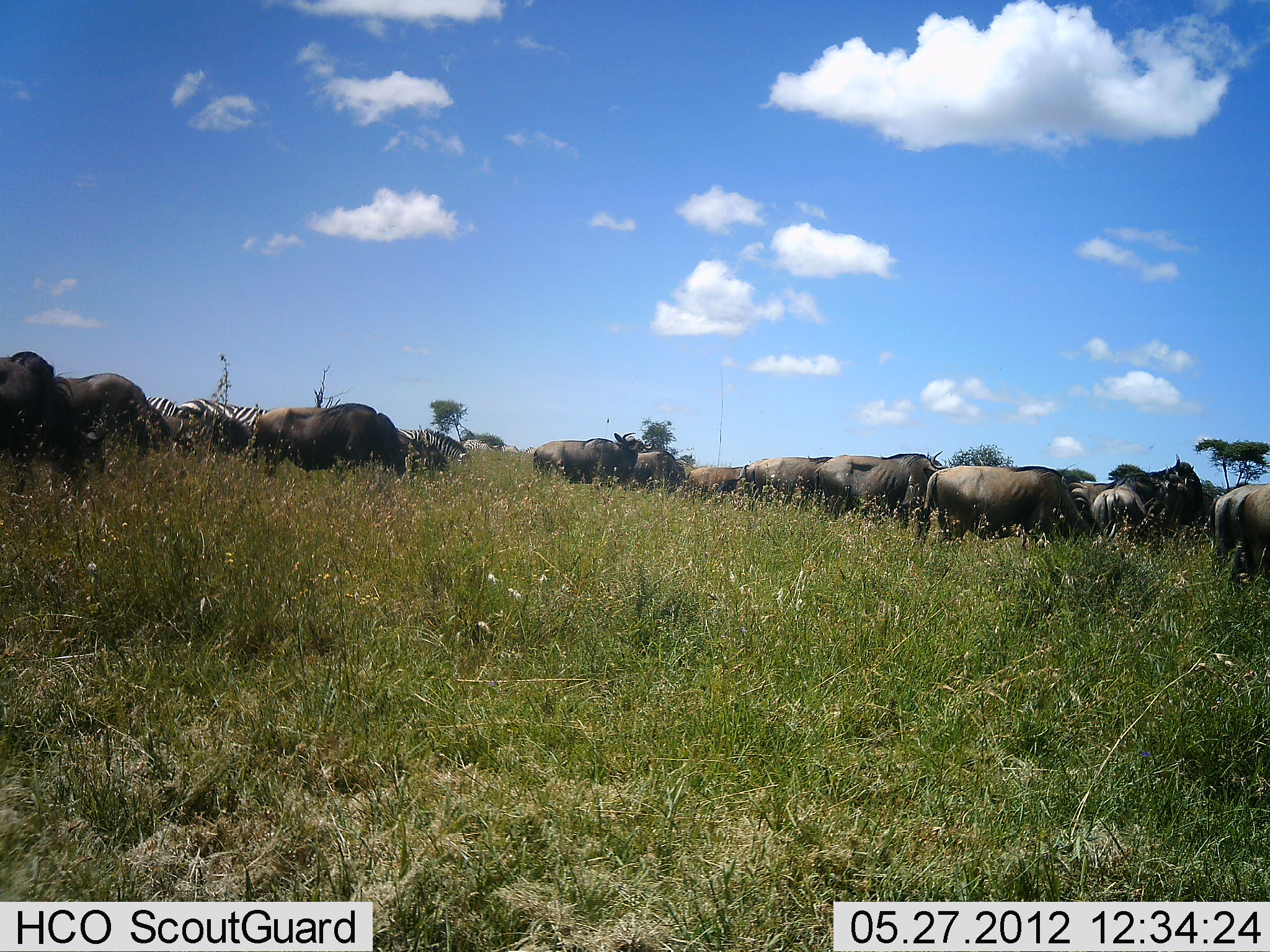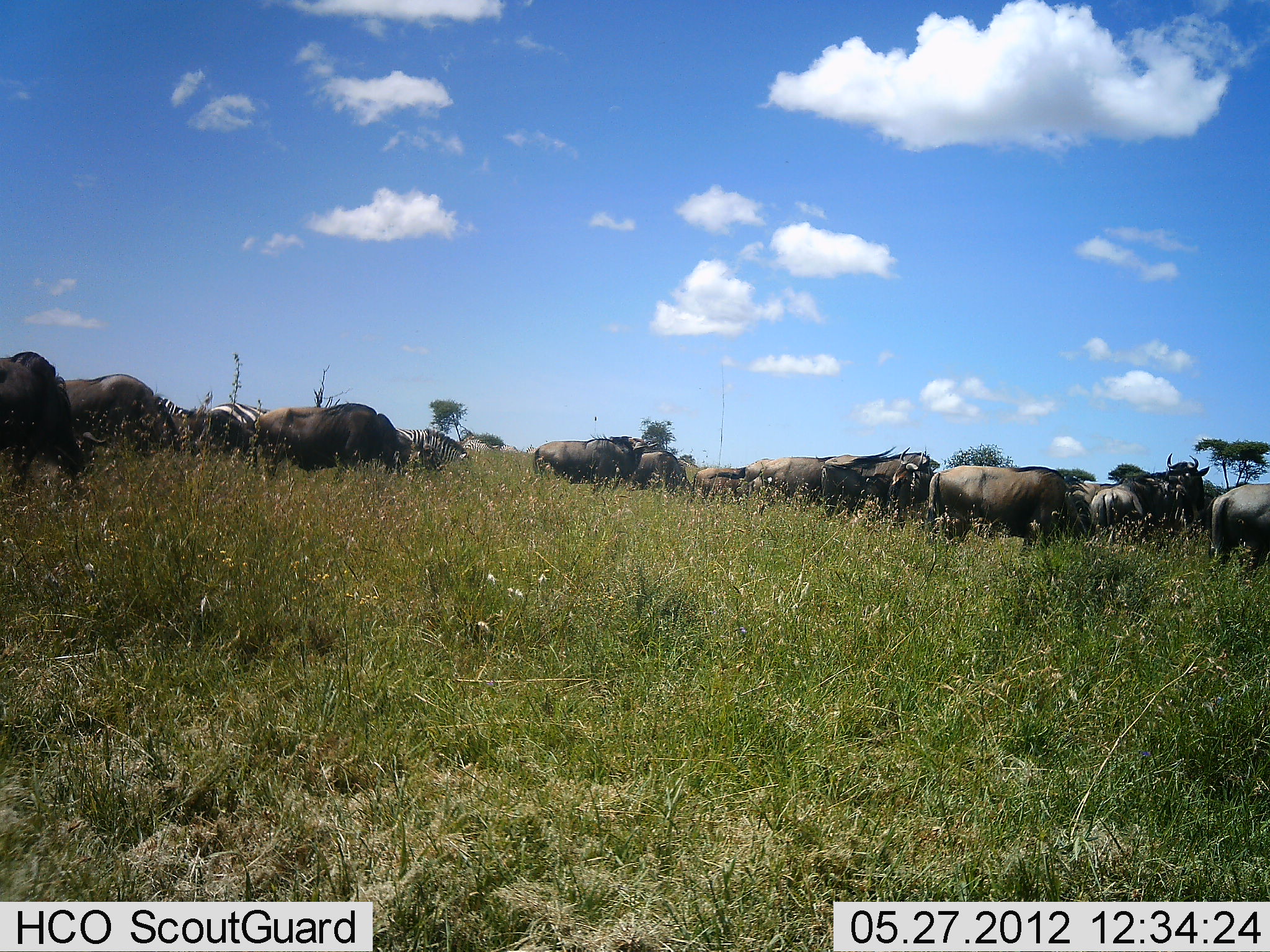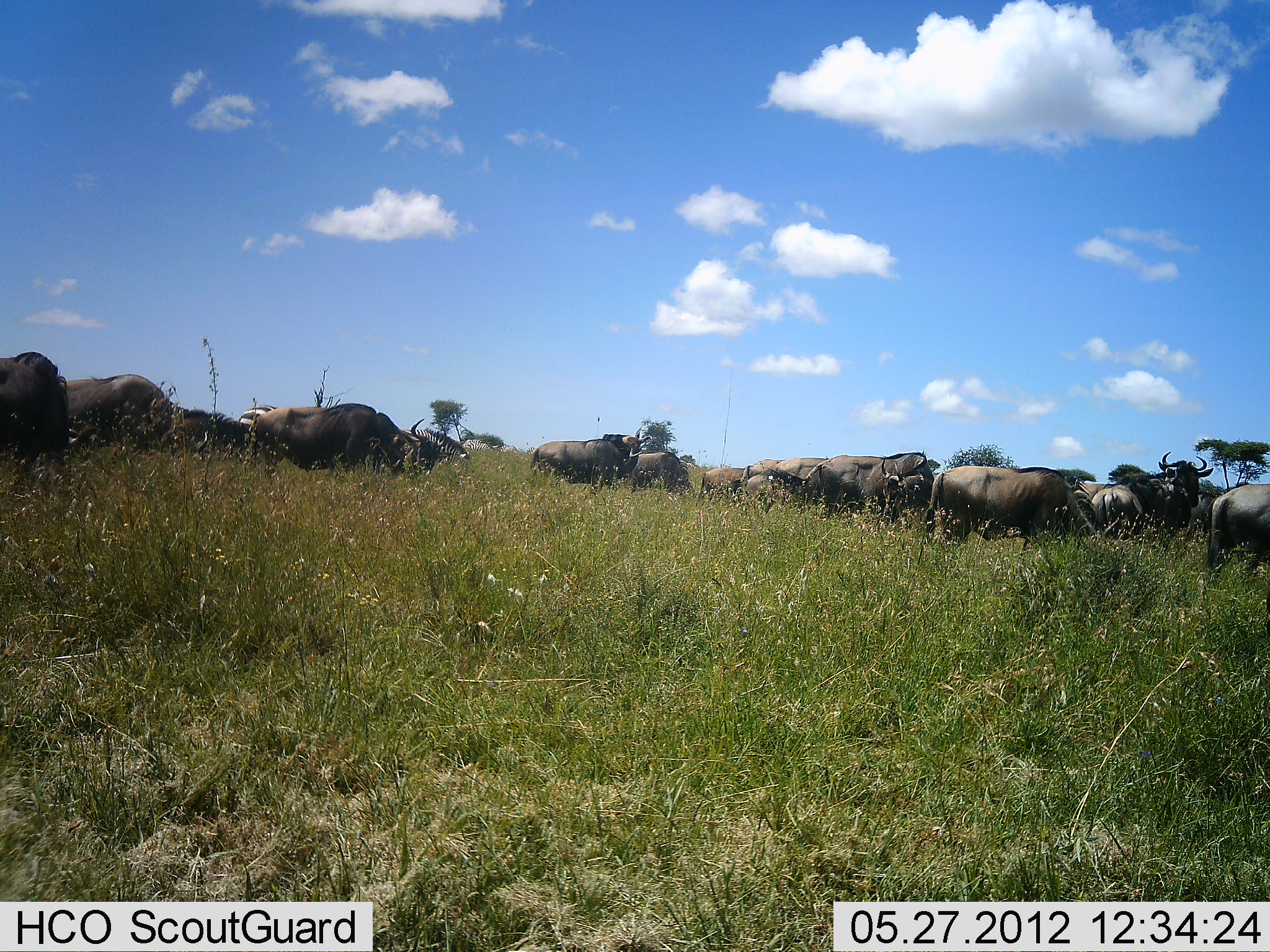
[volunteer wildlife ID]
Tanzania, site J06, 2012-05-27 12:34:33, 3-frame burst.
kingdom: Animalia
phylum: Chordata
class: Mammalia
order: Artiodactyla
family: Bovidae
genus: Connochaetes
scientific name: Connochaetes taurinus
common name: blue wildebeest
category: wildebeest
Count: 11-50.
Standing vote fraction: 60%.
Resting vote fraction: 0%.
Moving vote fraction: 30%.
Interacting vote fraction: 0%.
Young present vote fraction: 0%.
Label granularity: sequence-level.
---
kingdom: Animalia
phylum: Chordata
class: Mammalia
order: Perissodactyla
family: Equidae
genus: Equus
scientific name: Equus quagga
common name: plains zebra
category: zebra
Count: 2.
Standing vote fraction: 27%.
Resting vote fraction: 0%.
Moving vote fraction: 18%.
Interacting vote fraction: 0%.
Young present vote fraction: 0%.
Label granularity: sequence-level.